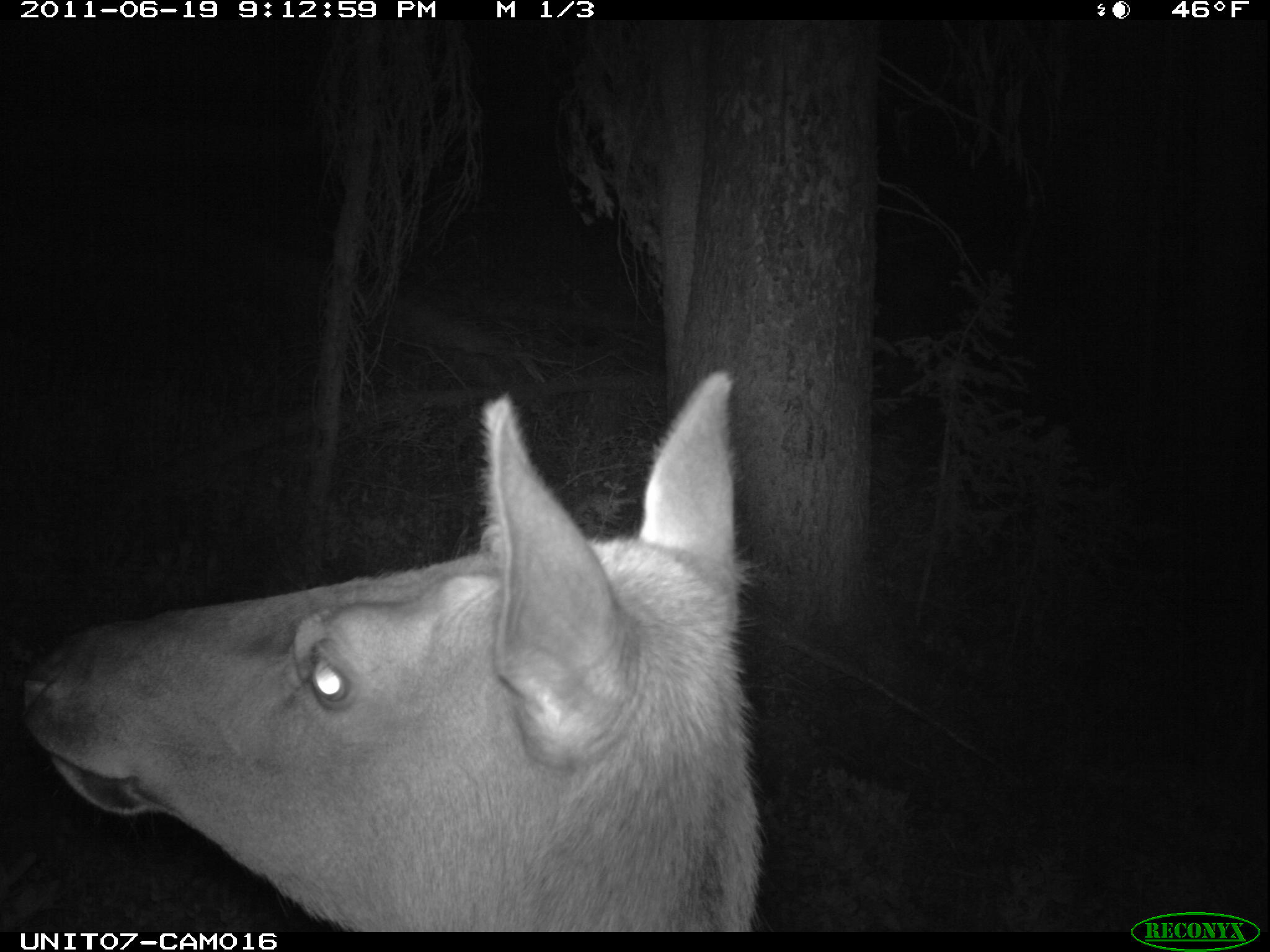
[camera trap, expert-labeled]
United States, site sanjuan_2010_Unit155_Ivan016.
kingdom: Animalia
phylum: Chordata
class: Mammalia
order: Artiodactyla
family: Cervidae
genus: Cervus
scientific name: Cervus elaphus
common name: red deer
Cervus elaphus (red deer).